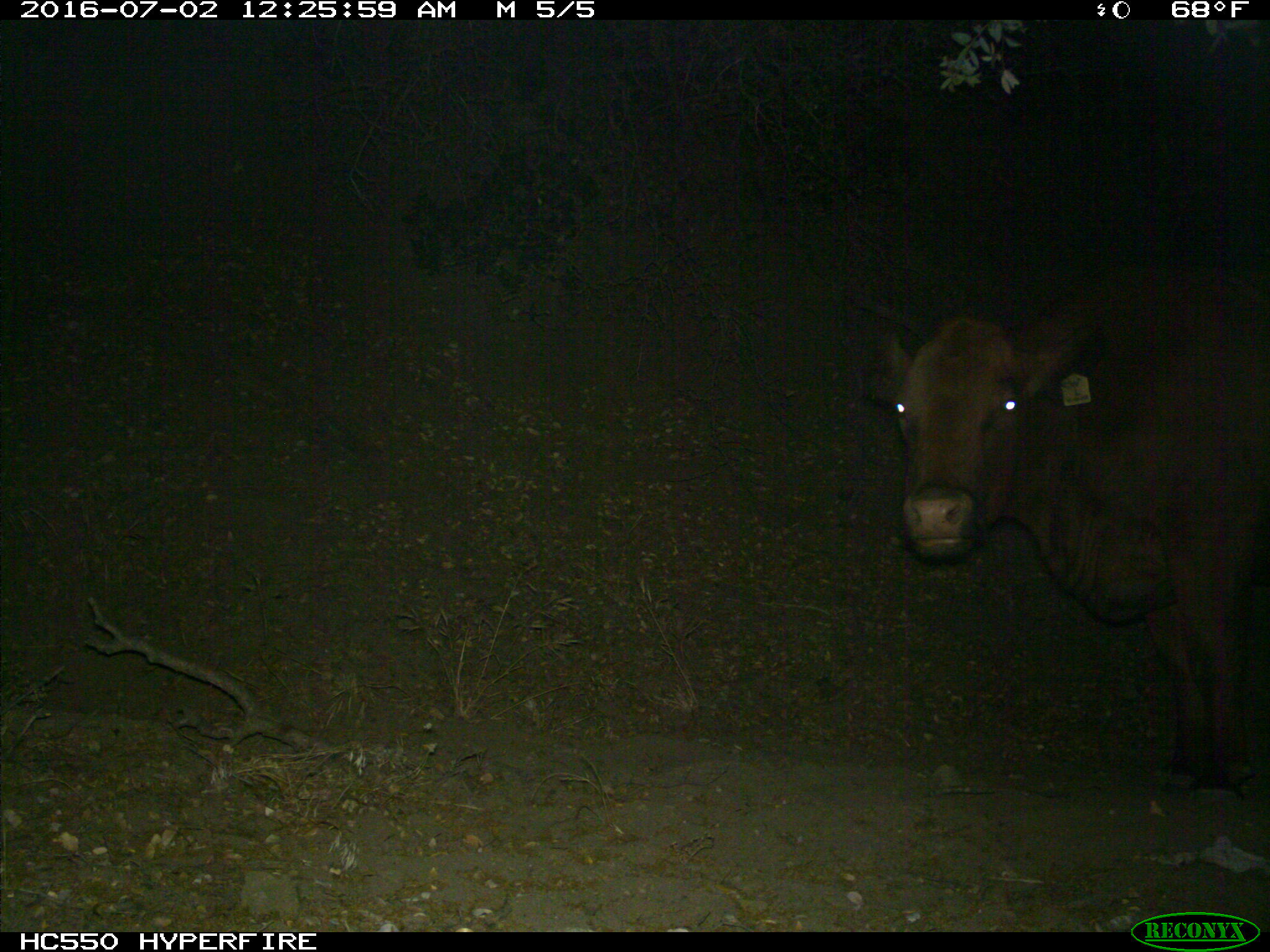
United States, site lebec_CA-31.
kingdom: Animalia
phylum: Chordata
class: Mammalia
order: Artiodactyla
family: Bovidae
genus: Bos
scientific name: Bos taurus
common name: domestic cow